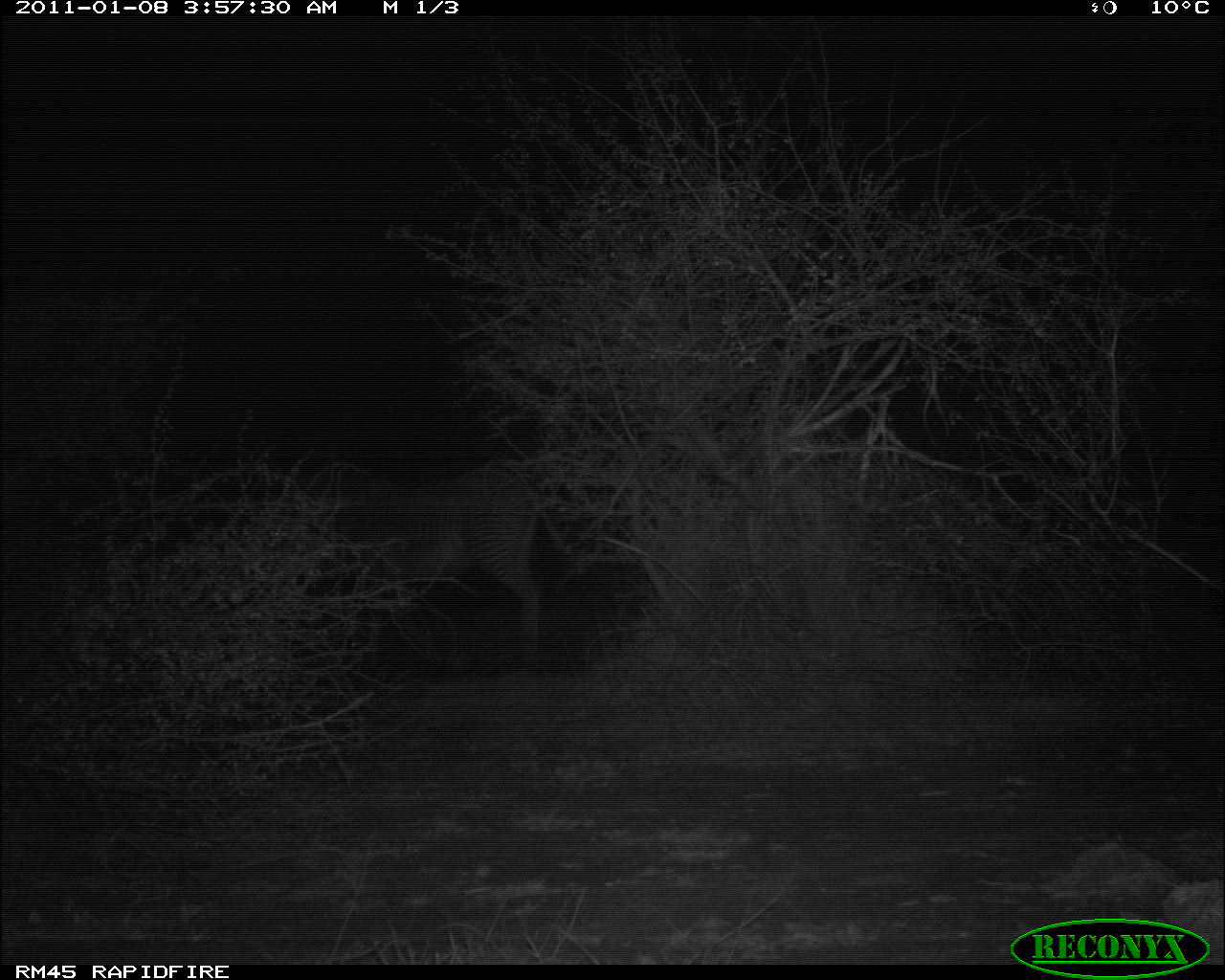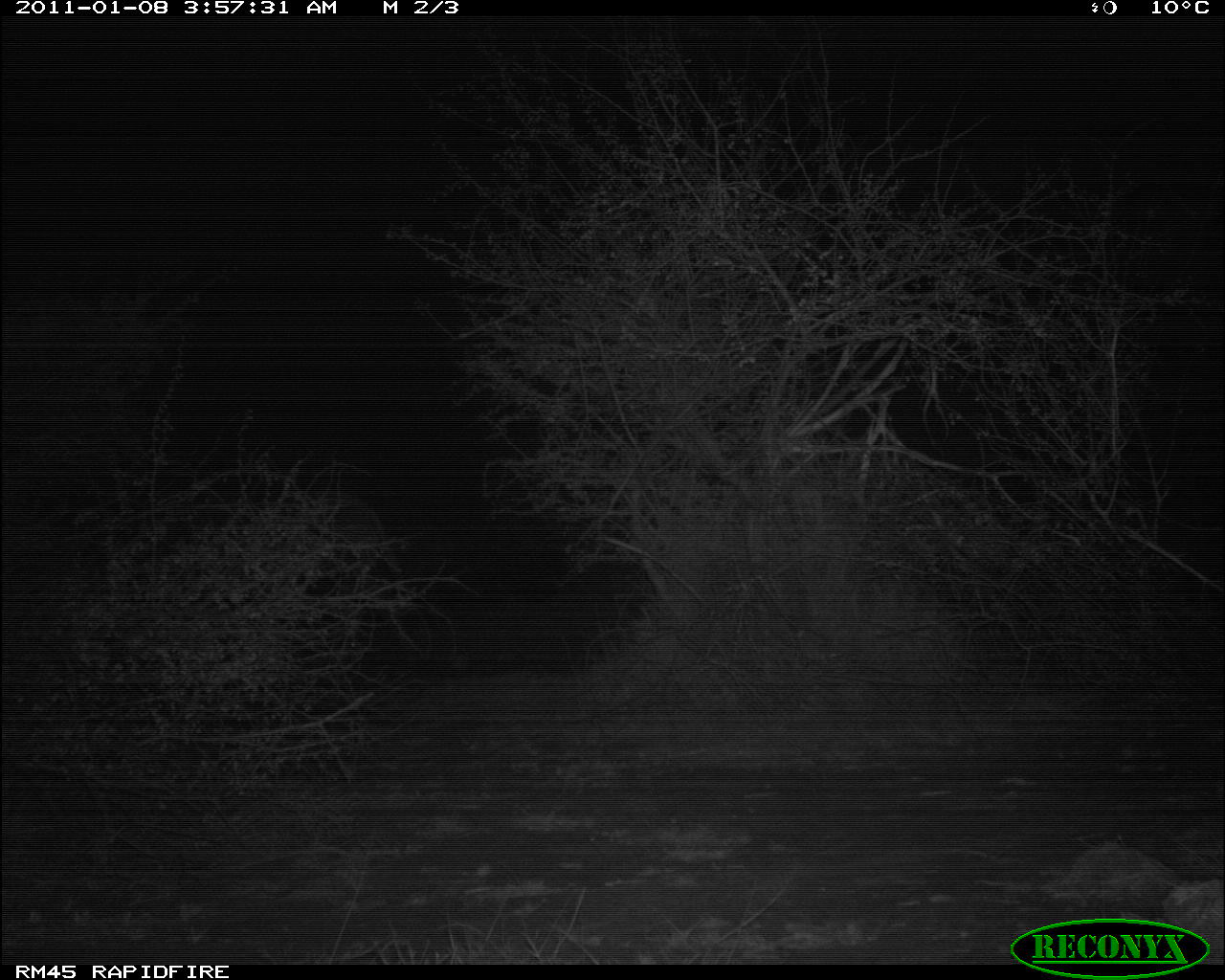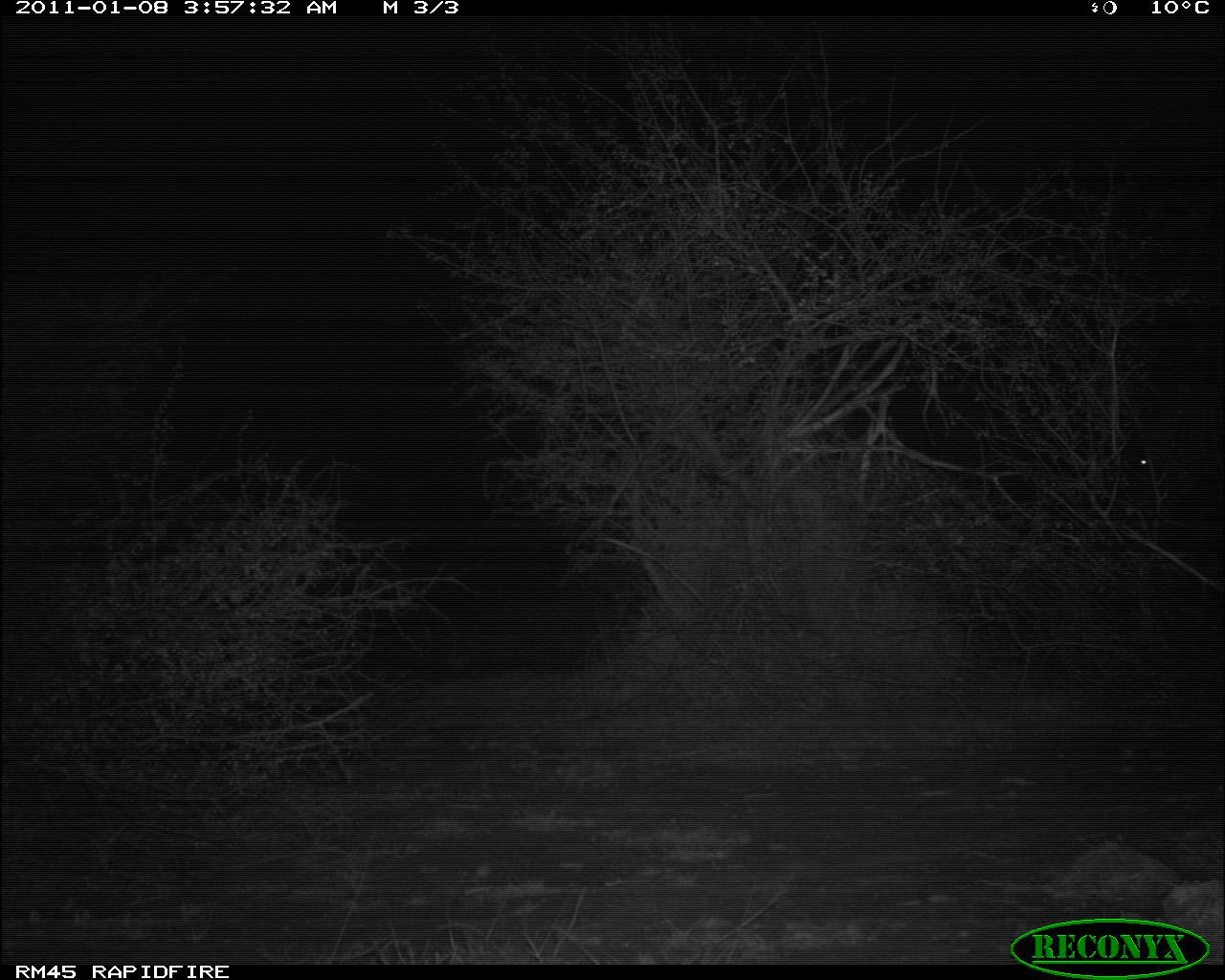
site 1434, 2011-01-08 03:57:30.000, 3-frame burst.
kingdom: Animalia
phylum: Chordata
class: Mammalia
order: Perissodactyla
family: Equidae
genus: Equus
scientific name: Equus grevyi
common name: grévy's zebra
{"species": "Equus grevyi (grévy's zebra)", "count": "1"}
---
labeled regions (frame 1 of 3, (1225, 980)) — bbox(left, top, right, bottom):
equus grevyi: bbox(325, 453, 564, 679)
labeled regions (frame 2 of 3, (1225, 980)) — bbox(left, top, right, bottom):
equus grevyi: bbox(247, 486, 403, 573)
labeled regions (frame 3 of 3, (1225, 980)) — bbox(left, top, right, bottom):
equus grevyi: bbox(1126, 389, 1225, 535)